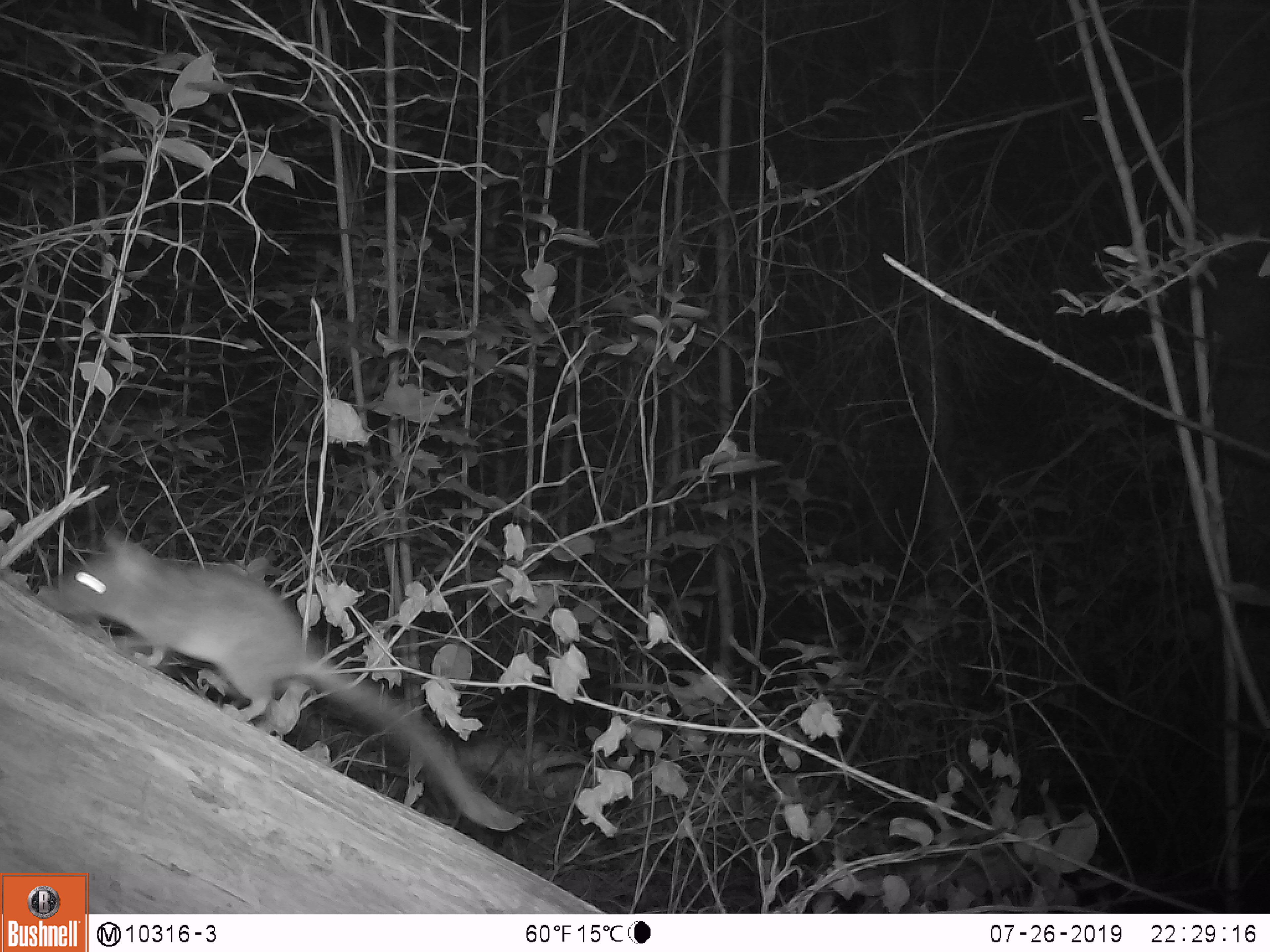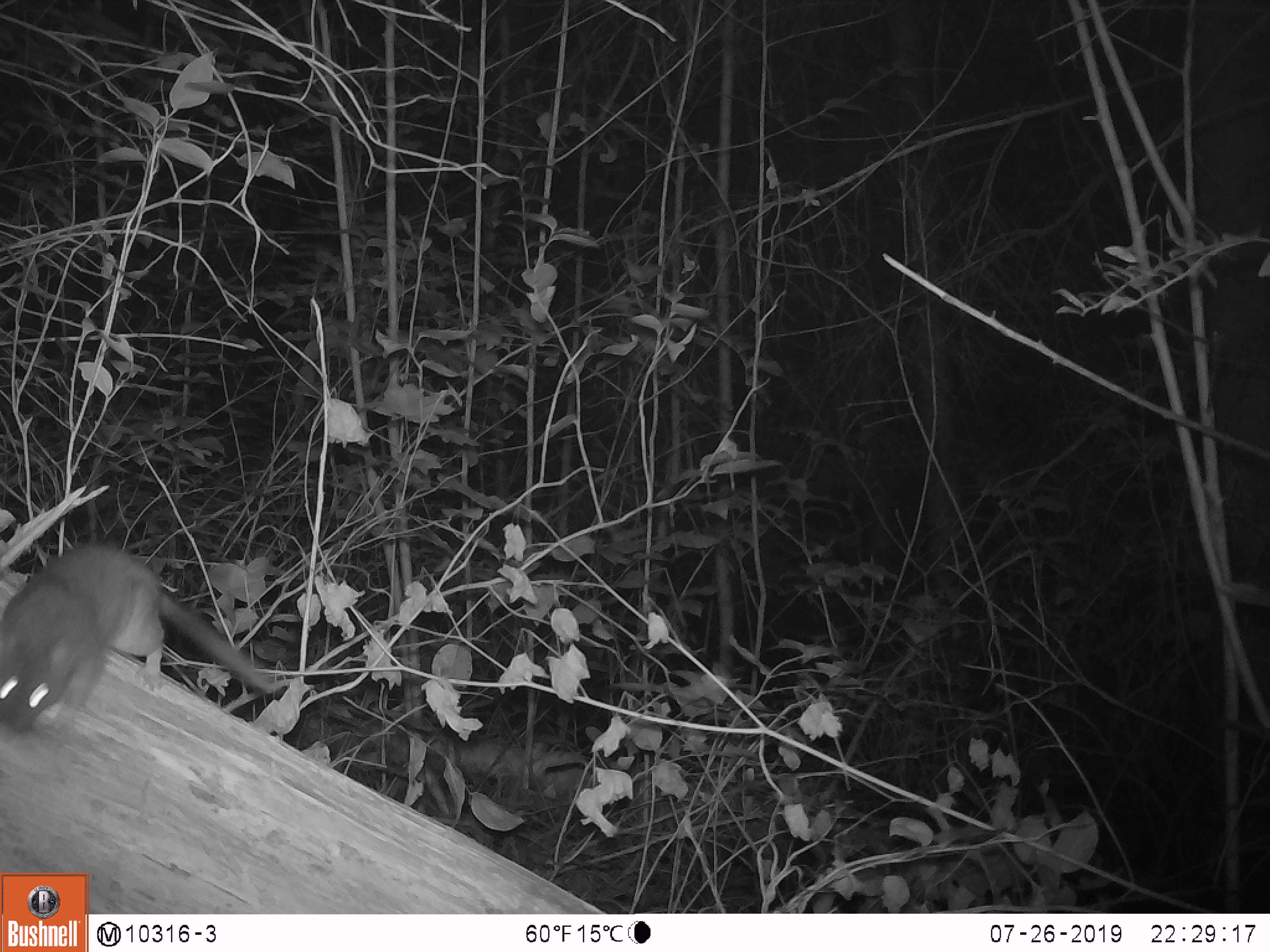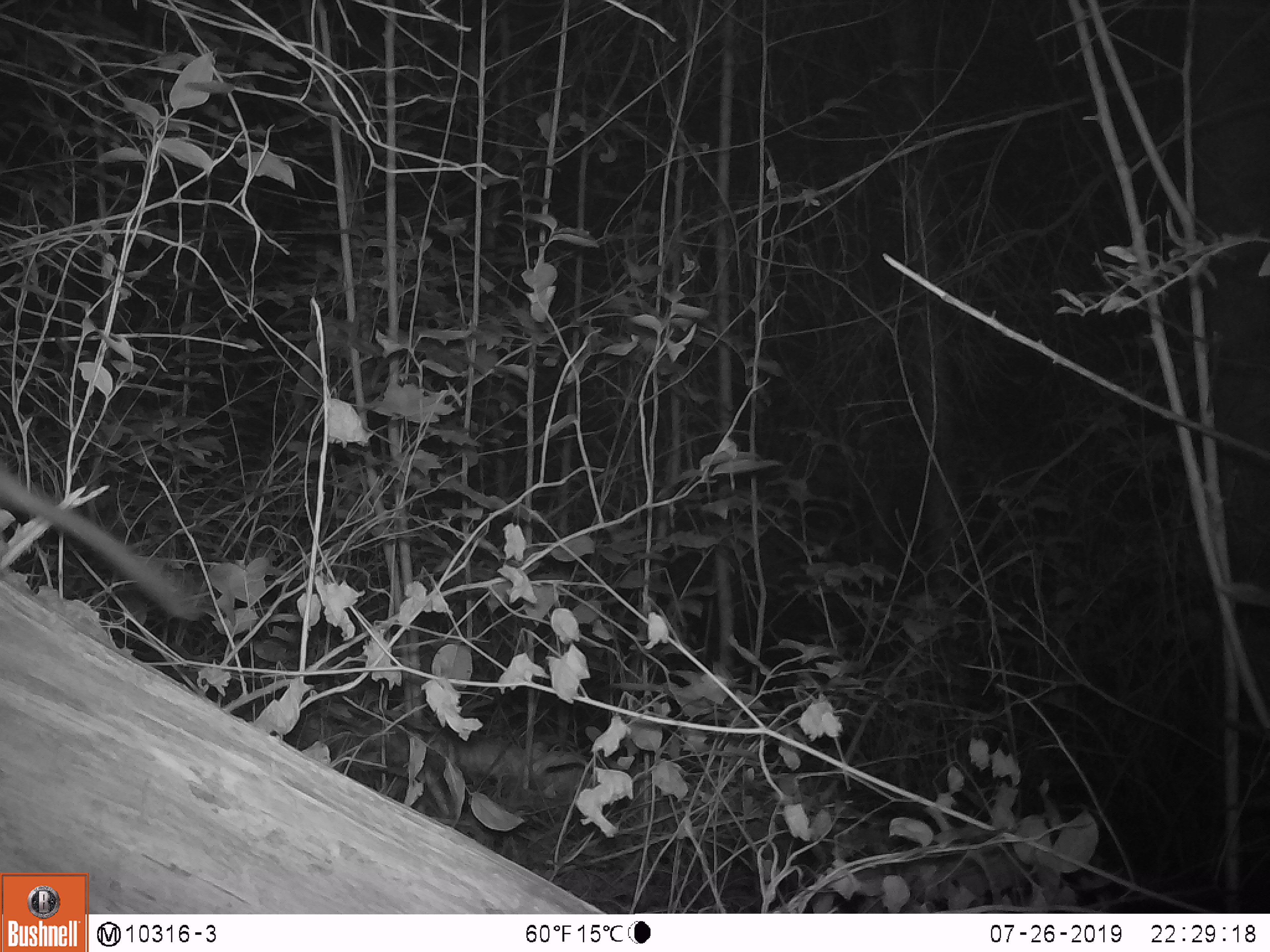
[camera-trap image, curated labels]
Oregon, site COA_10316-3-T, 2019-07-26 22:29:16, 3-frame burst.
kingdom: Animalia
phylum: Chordata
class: Mammalia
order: Rodentia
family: Cricetidae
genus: Neotoma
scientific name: Neotoma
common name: woodrats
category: neotoma species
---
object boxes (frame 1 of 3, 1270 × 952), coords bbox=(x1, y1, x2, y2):
neotoma species: bbox=(32, 538, 538, 846)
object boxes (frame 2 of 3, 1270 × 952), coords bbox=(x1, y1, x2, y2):
neotoma species: bbox=(5, 540, 275, 739)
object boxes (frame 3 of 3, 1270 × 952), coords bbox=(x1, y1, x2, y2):
neotoma species: bbox=(1, 454, 213, 633)